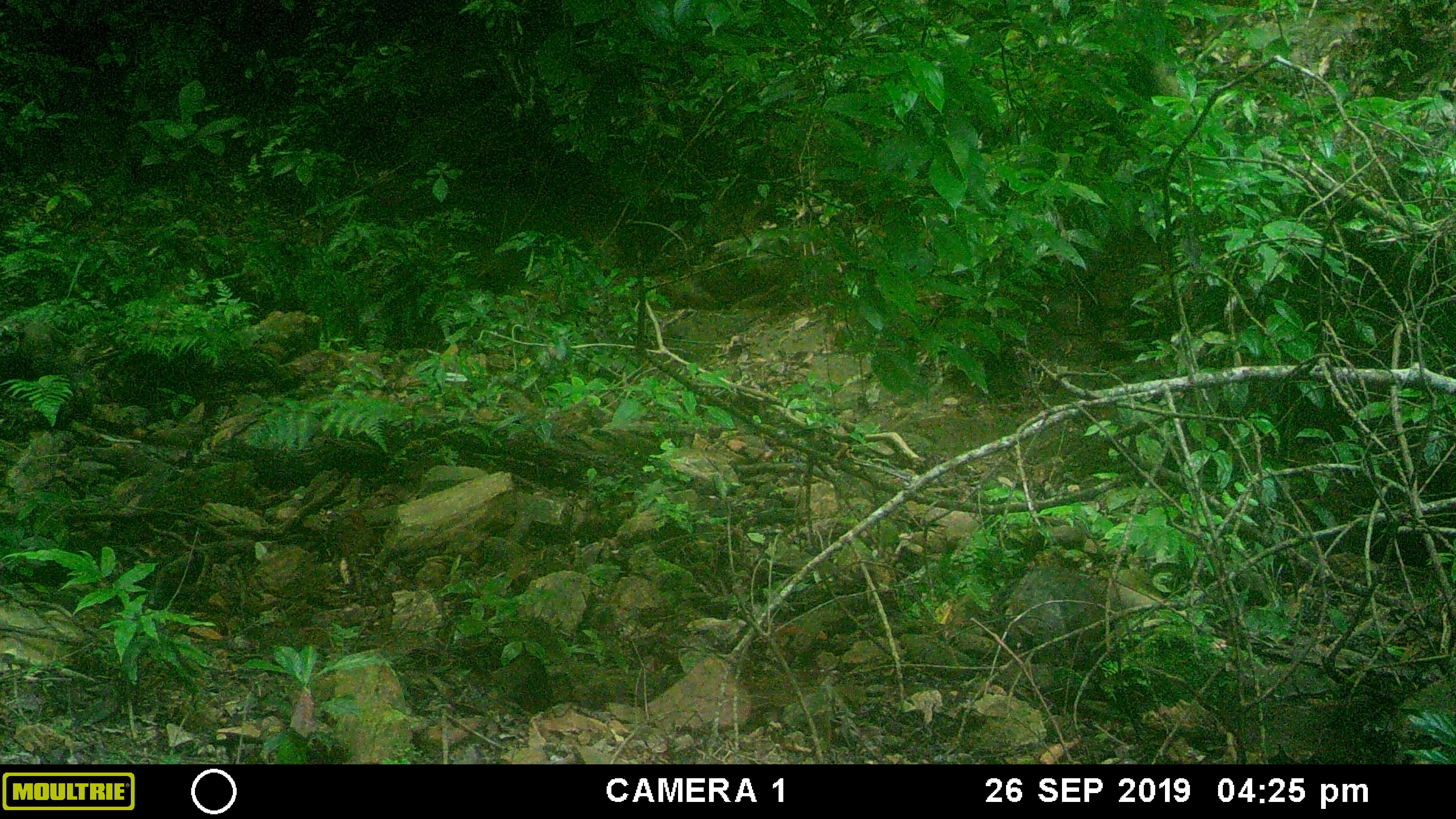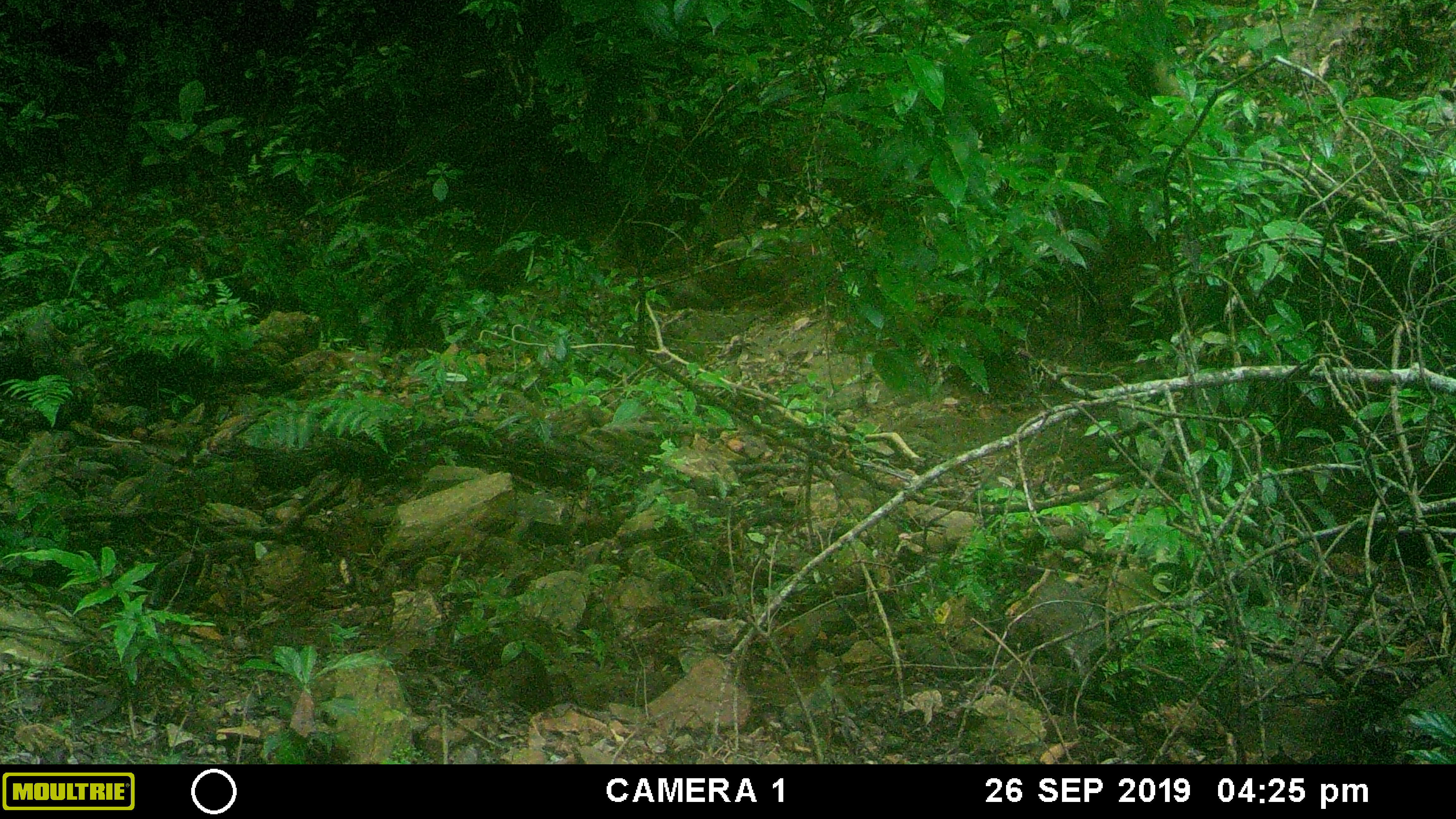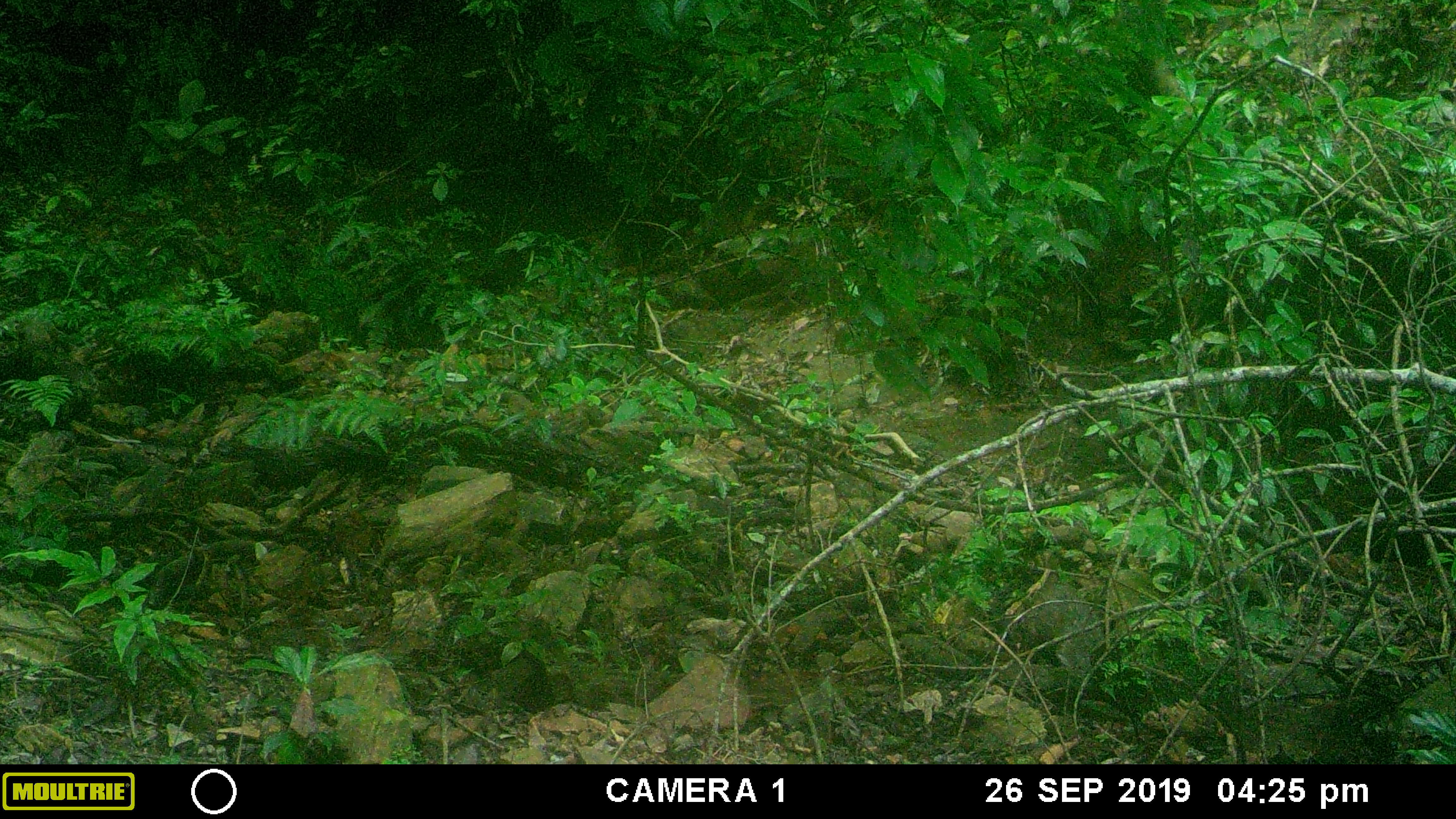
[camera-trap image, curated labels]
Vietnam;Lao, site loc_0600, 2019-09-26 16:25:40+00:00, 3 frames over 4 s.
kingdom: Animalia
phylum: Chordata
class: Mammalia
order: Carnivora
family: Herpestidae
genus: Urva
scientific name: Urva urva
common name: crab-eating mongoose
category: crab eating mongoose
Crab eating mongoose (crab-eating mongoose) (Urva urva). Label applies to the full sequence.